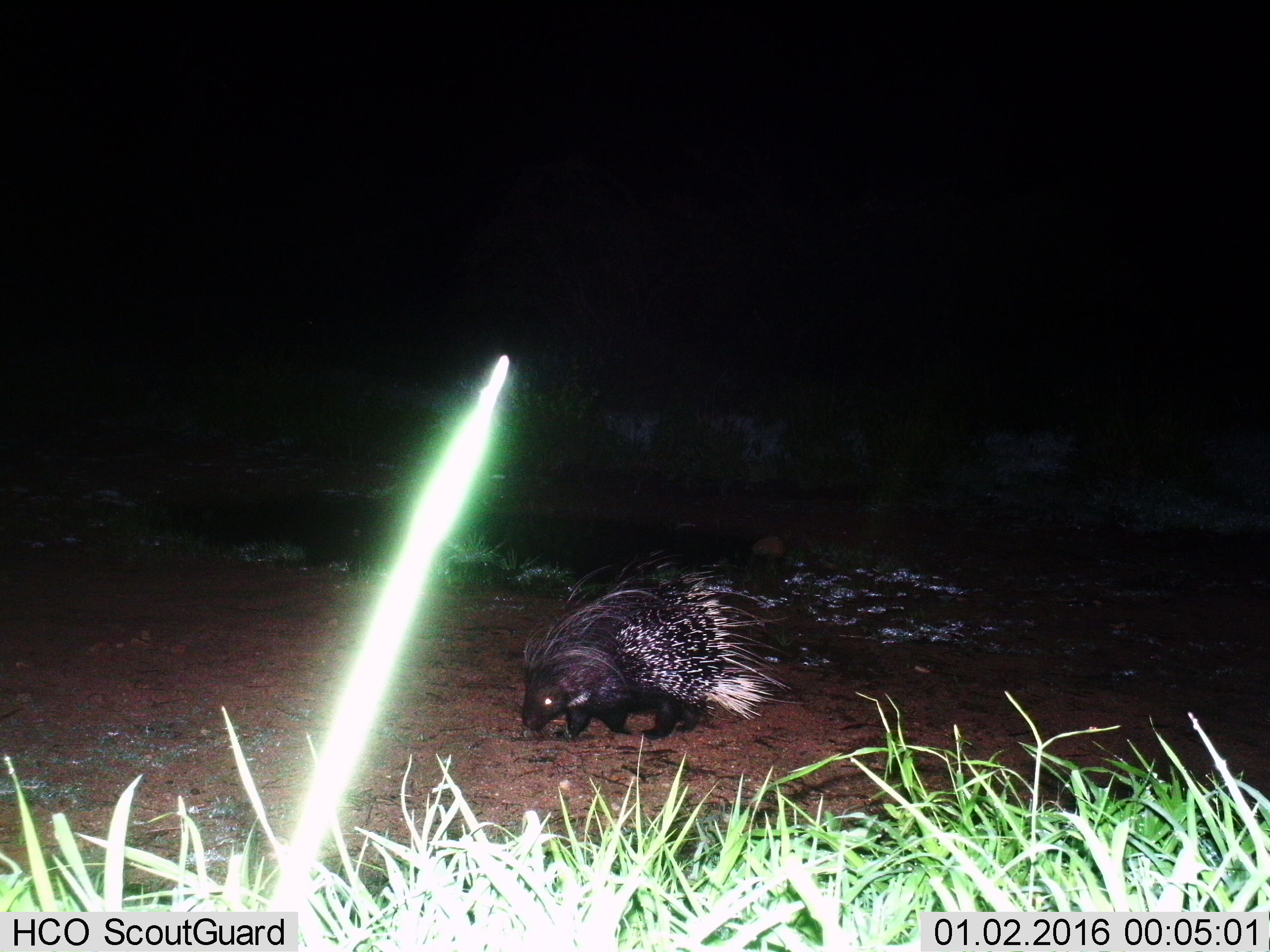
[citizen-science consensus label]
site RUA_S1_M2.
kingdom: Animalia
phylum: Chordata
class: Mammalia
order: Rodentia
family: Hystricidae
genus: Hystrix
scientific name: Hystrix cristata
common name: crested porcupine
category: porcupine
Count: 1.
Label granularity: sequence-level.